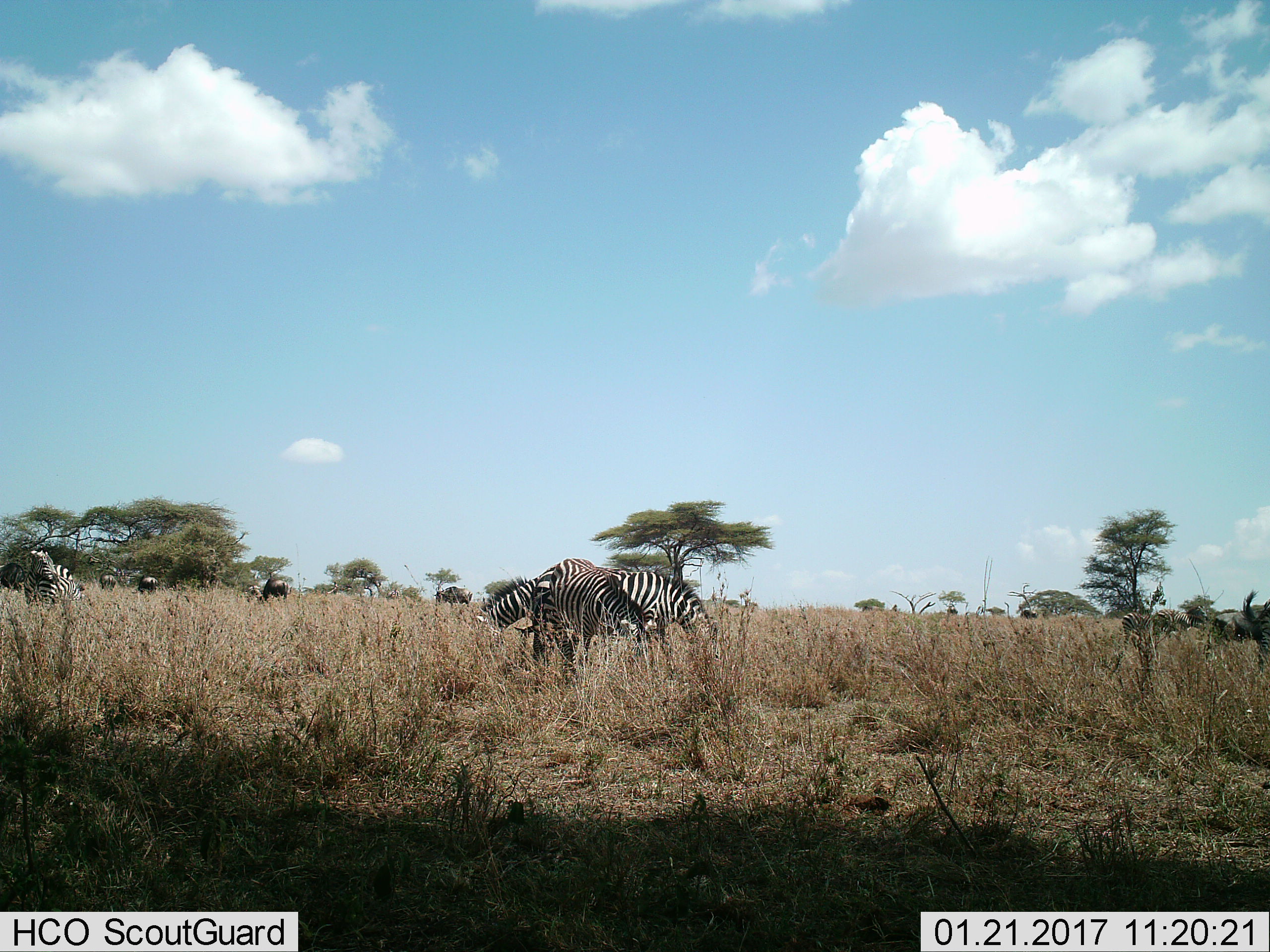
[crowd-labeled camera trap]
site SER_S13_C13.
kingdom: Animalia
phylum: Chordata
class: Mammalia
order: Perissodactyla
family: Equidae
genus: Equus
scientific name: Equus quagga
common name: plains zebra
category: zebraplains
Zebraplains (plains zebra) (Equus quagga), count 5. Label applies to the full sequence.